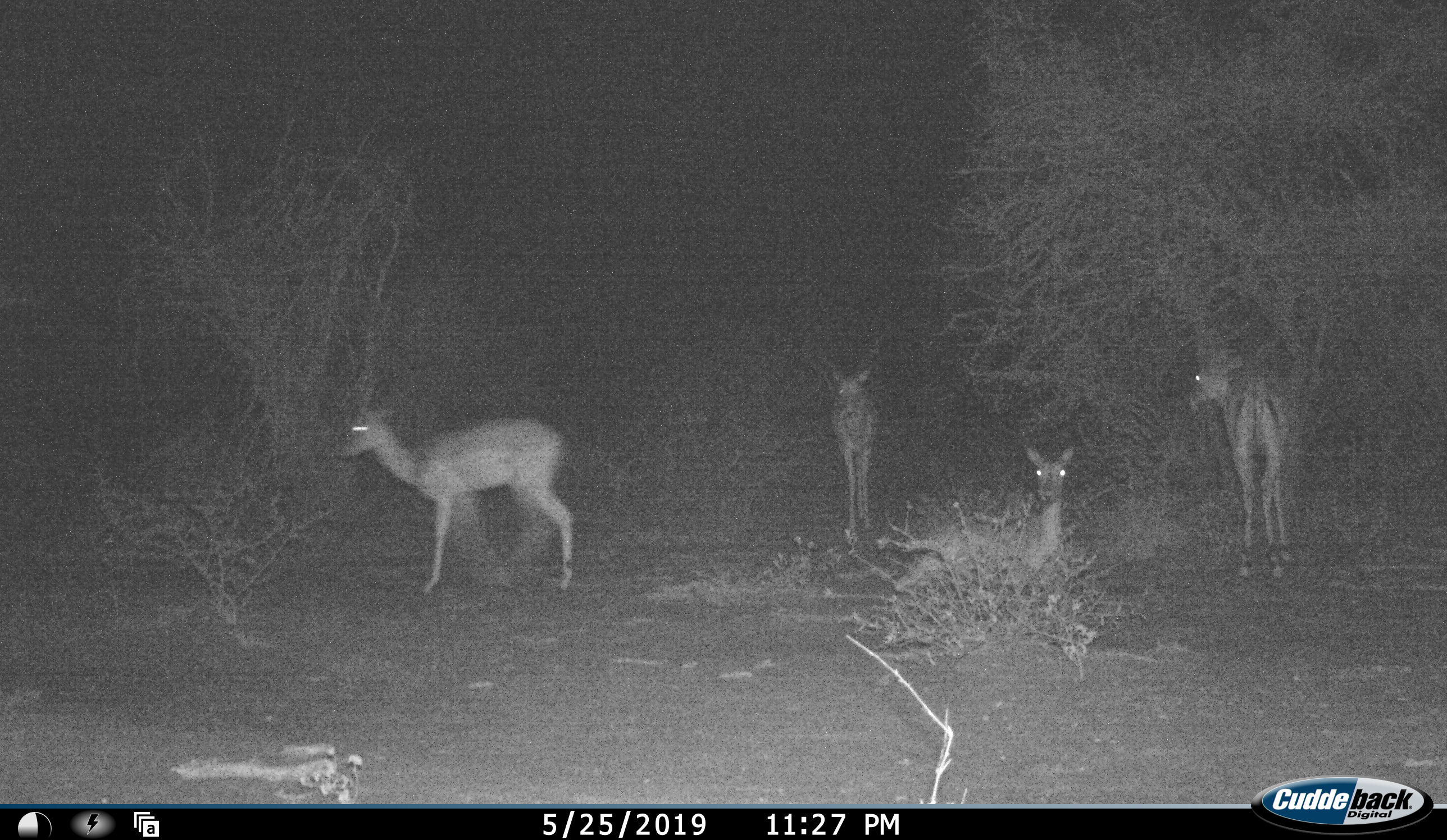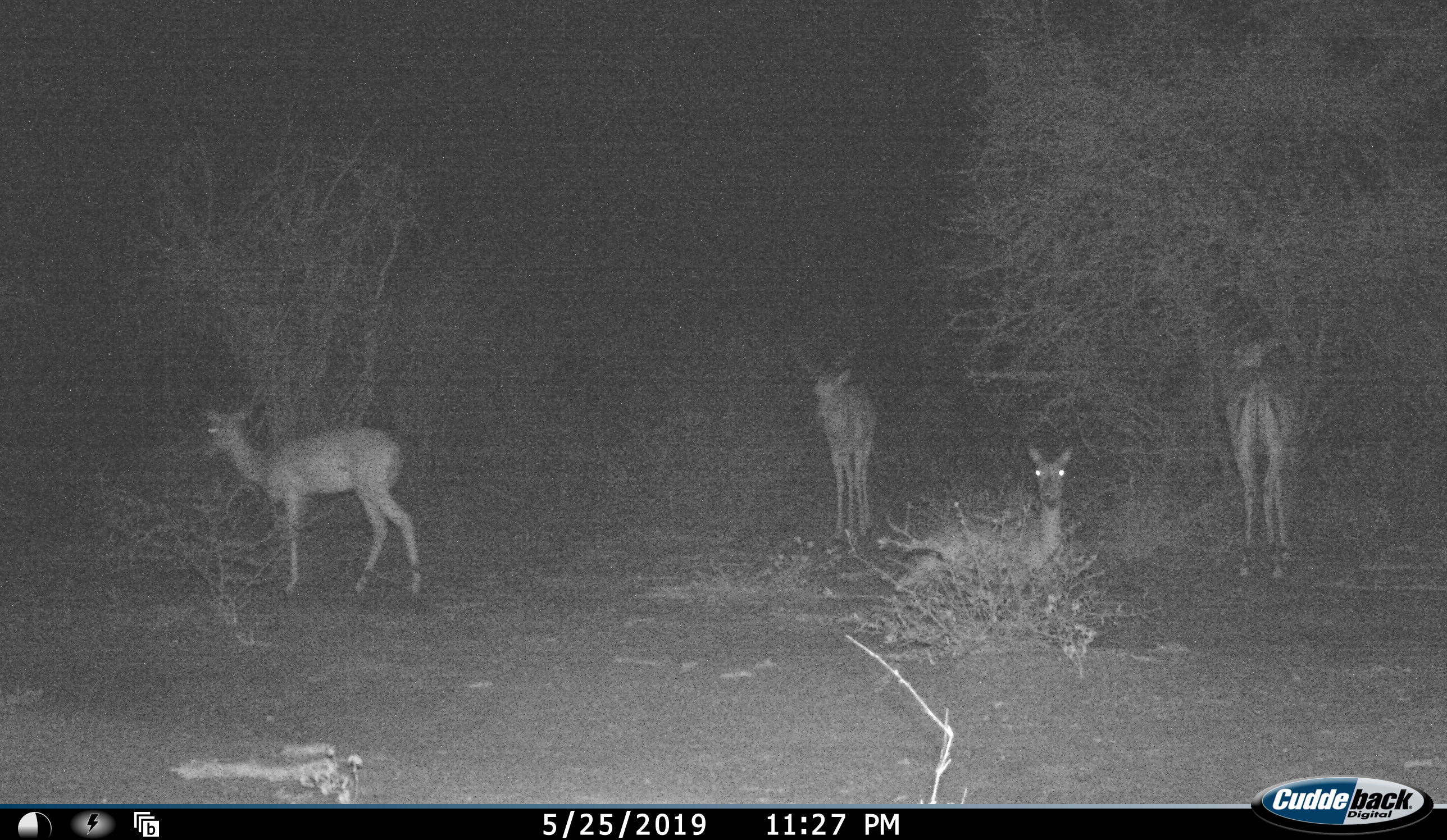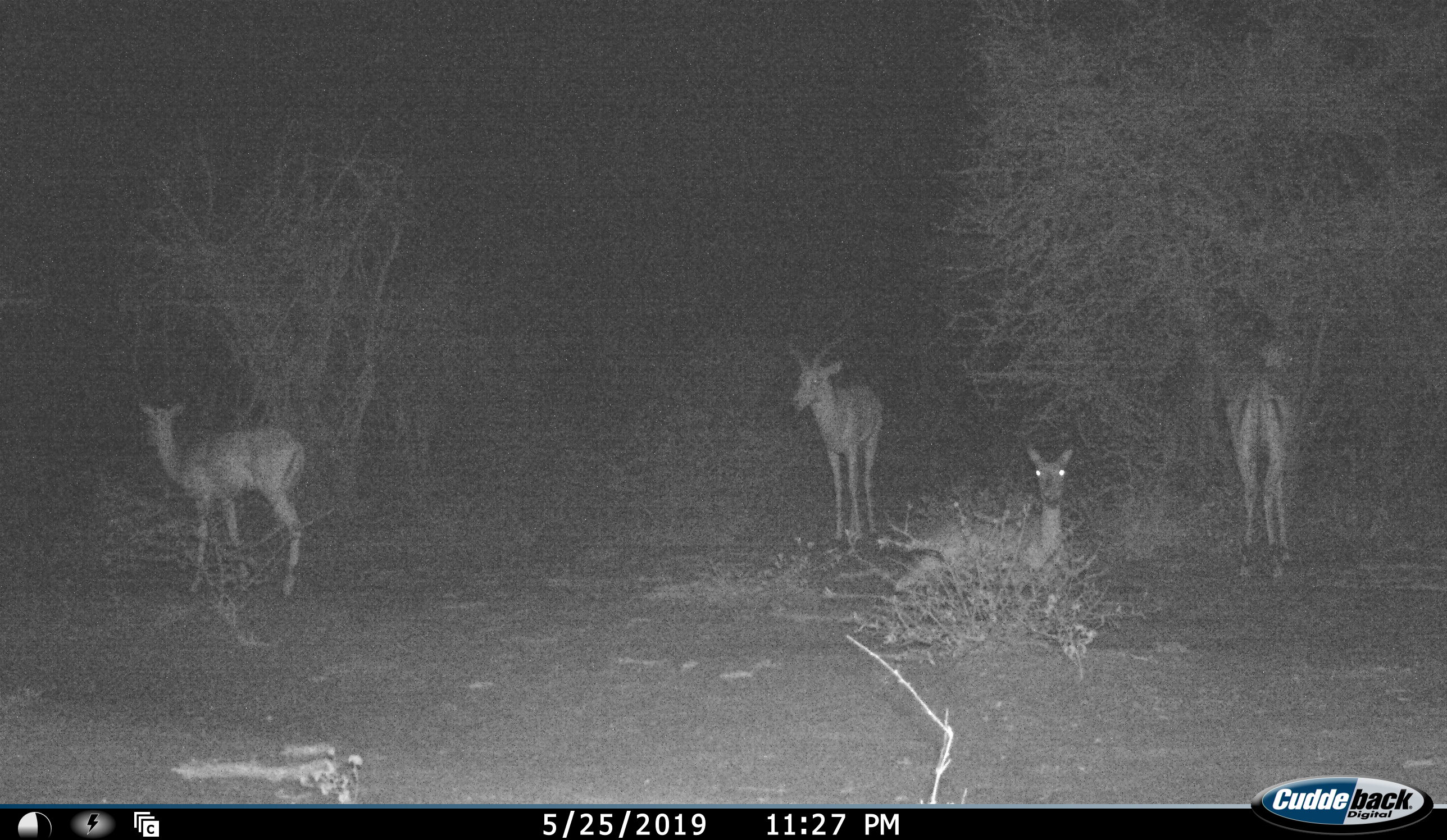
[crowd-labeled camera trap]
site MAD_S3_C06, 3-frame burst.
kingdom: Animalia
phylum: Chordata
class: Mammalia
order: Artiodactyla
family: Bovidae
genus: Aepyceros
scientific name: Aepyceros melampus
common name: impala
Impala (Aepyceros melampus), count 4. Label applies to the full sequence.